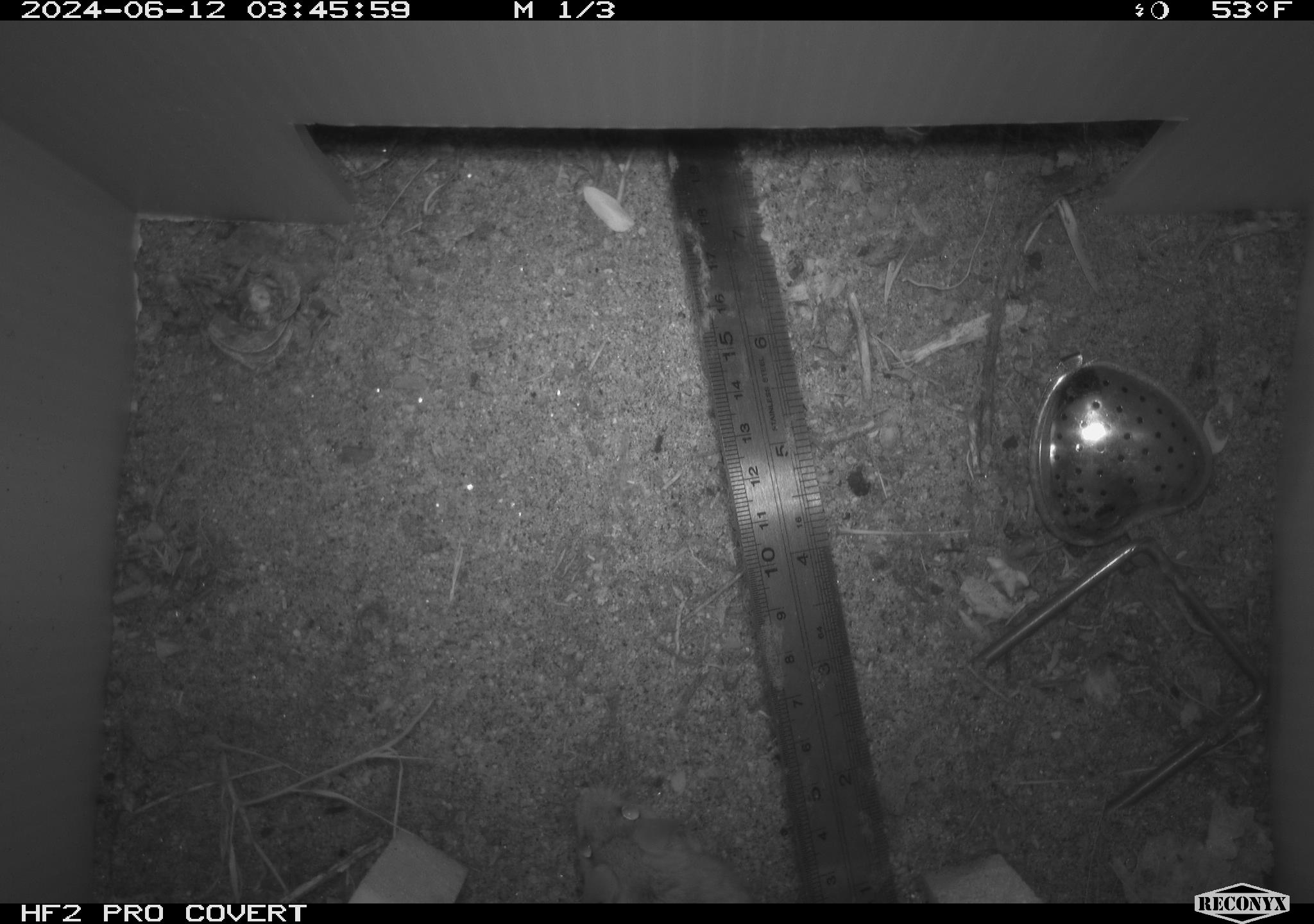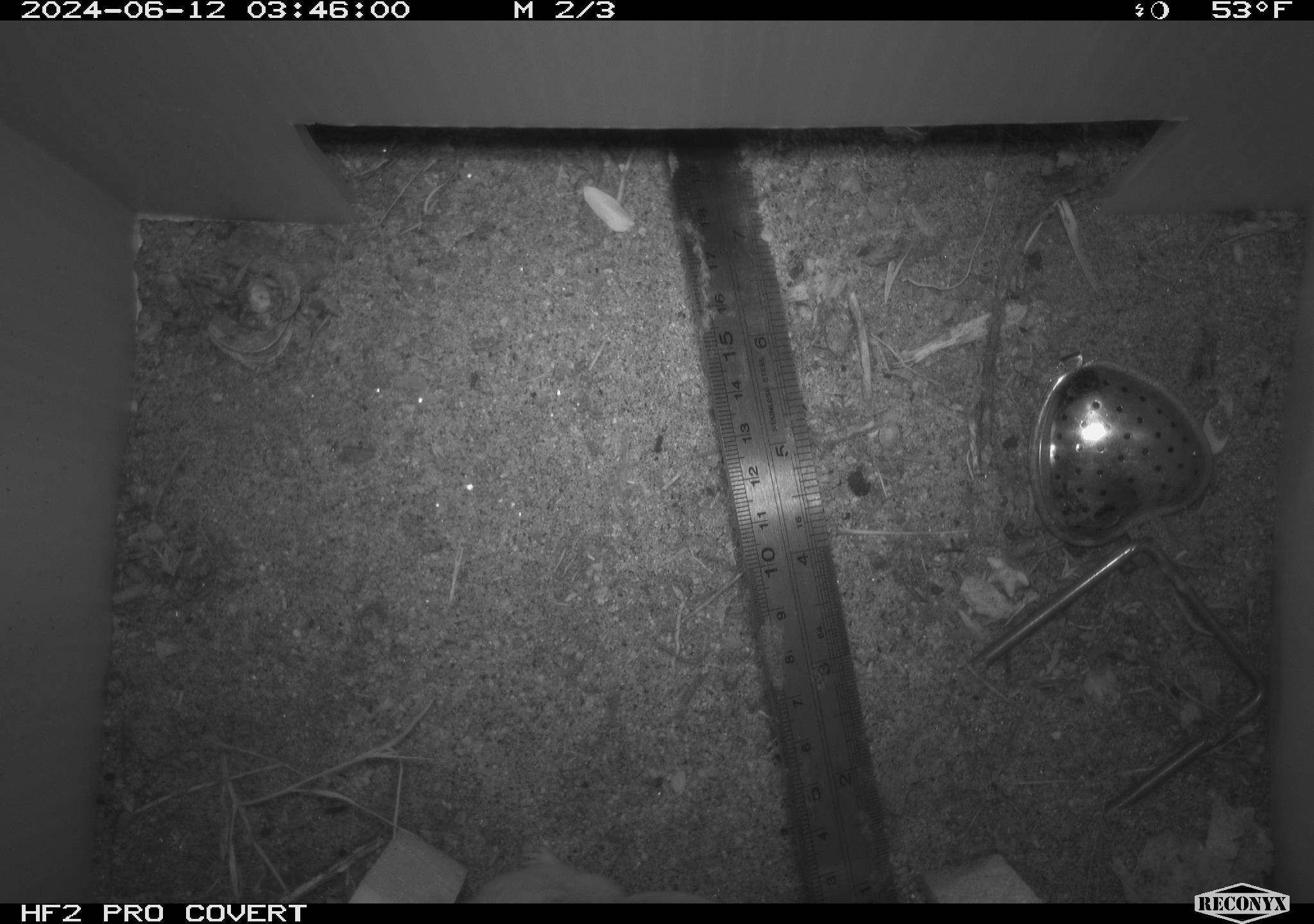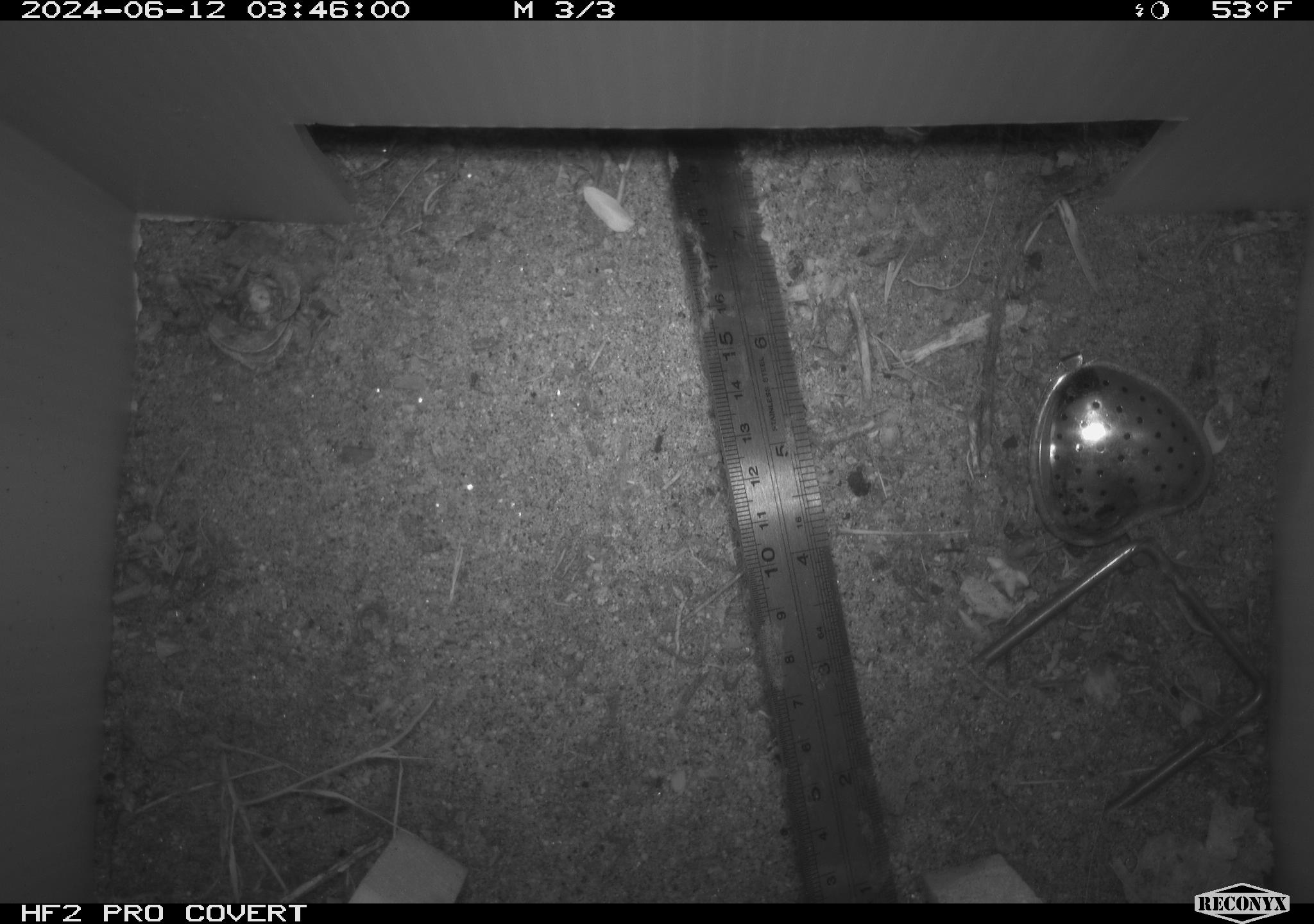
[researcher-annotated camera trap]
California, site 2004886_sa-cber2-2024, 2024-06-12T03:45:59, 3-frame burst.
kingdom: Animalia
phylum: Chordata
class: Mammalia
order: Rodentia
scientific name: Rodentia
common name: mouse species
Mouse species (Rodentia).